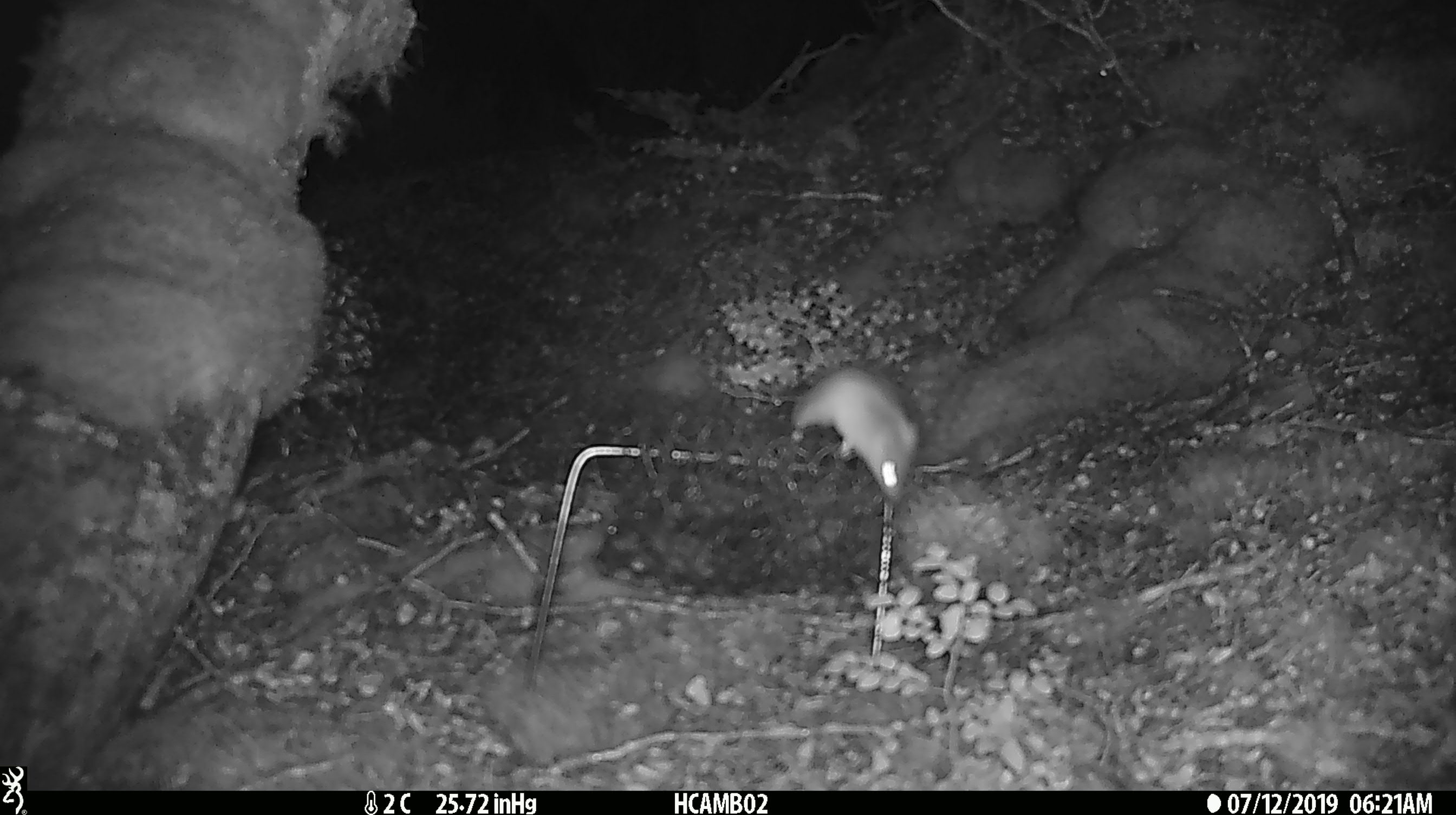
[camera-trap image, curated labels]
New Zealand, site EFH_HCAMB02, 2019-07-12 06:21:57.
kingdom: Animalia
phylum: Chordata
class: Mammalia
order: Rodentia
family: Muridae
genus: Mus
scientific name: Mus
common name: mouse